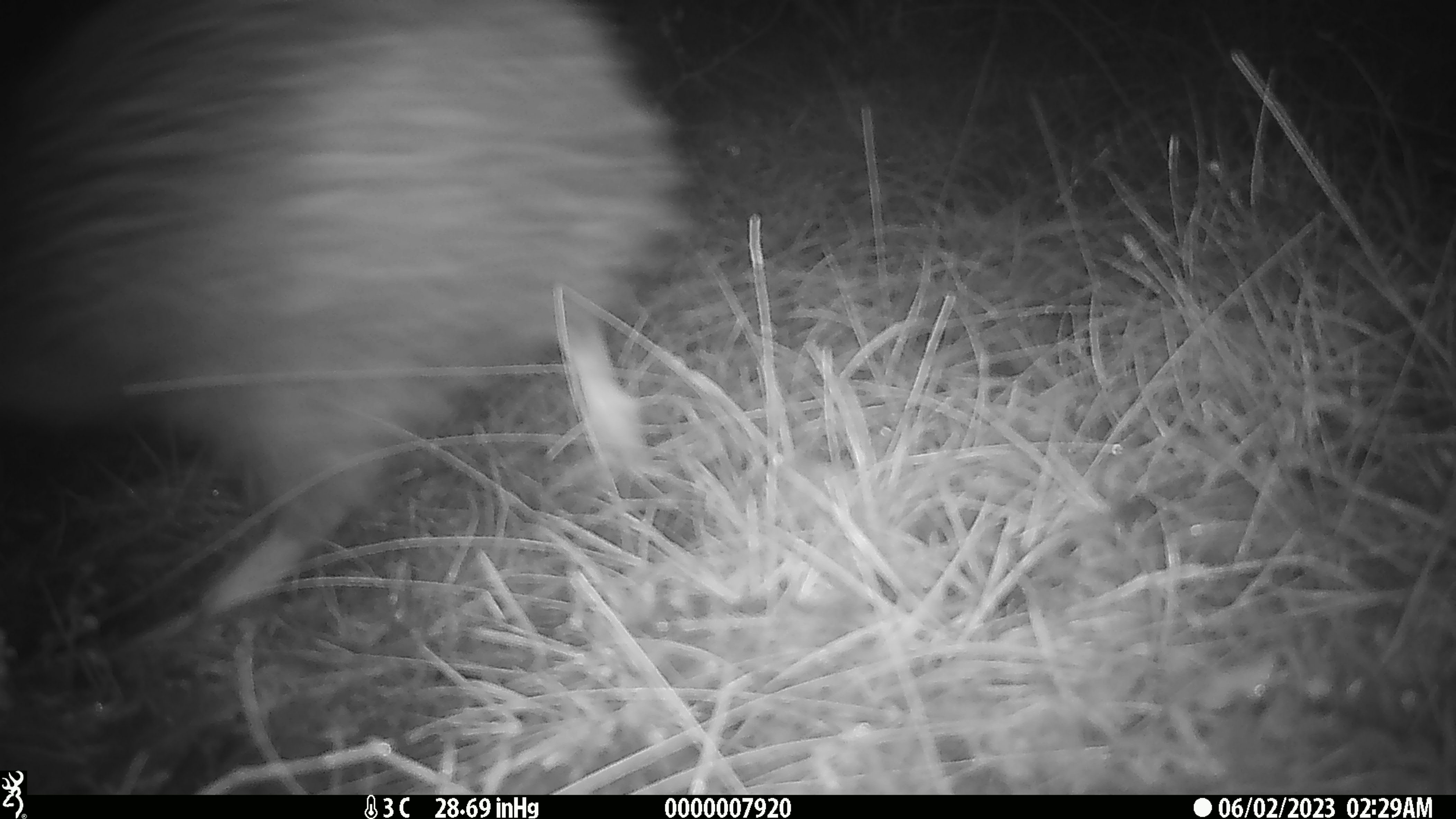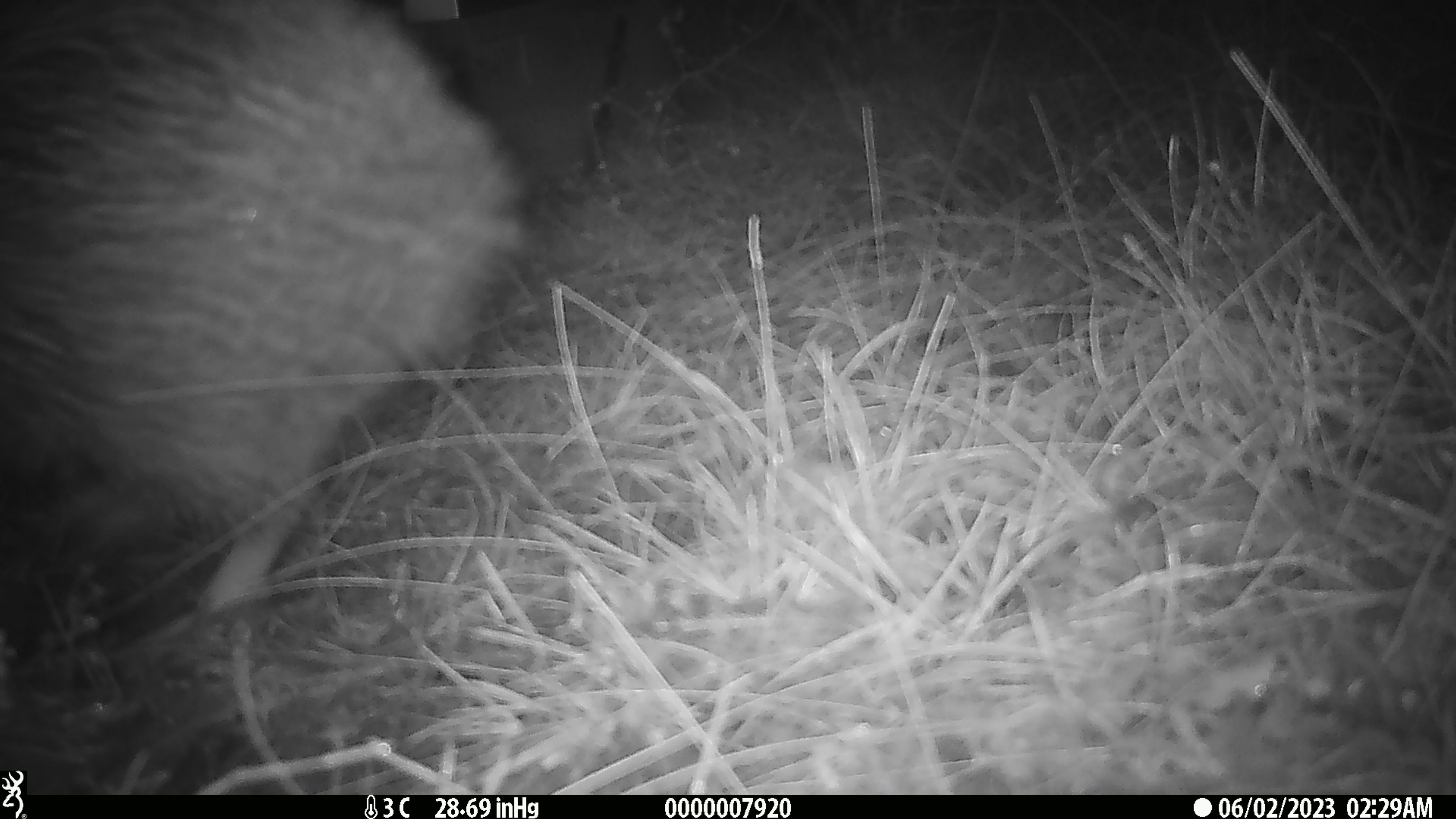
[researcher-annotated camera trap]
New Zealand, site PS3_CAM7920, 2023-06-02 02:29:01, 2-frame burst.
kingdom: Animalia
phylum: Chordata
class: Aves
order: Apterygiformes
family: Apterygidae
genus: Apteryx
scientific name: Apteryx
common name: kiwi